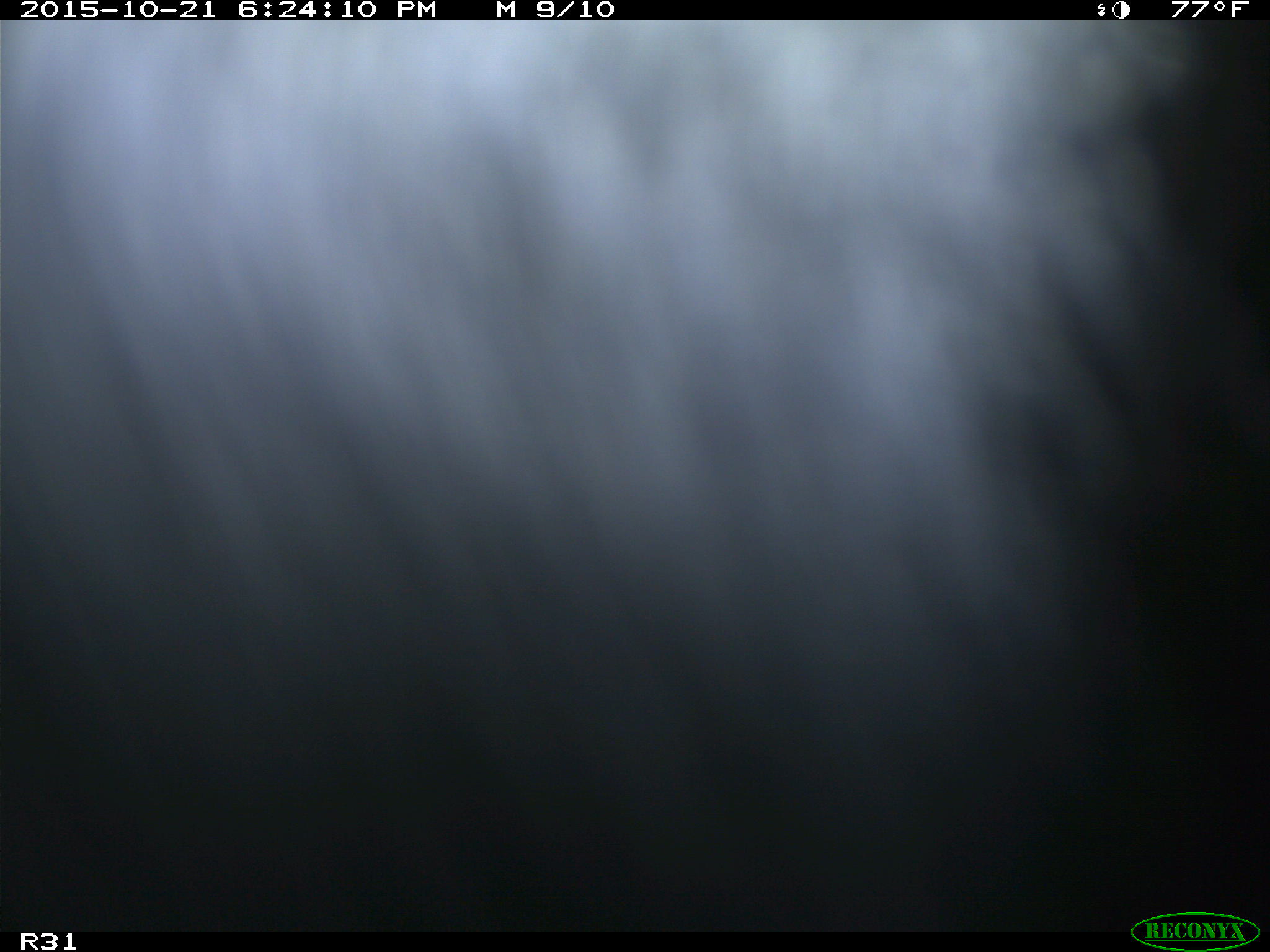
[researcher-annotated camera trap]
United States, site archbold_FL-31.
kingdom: Animalia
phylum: Chordata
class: Mammalia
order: Artiodactyla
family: Bovidae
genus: Bos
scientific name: Bos taurus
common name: domestic cow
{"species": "Bos taurus (domestic cow)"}